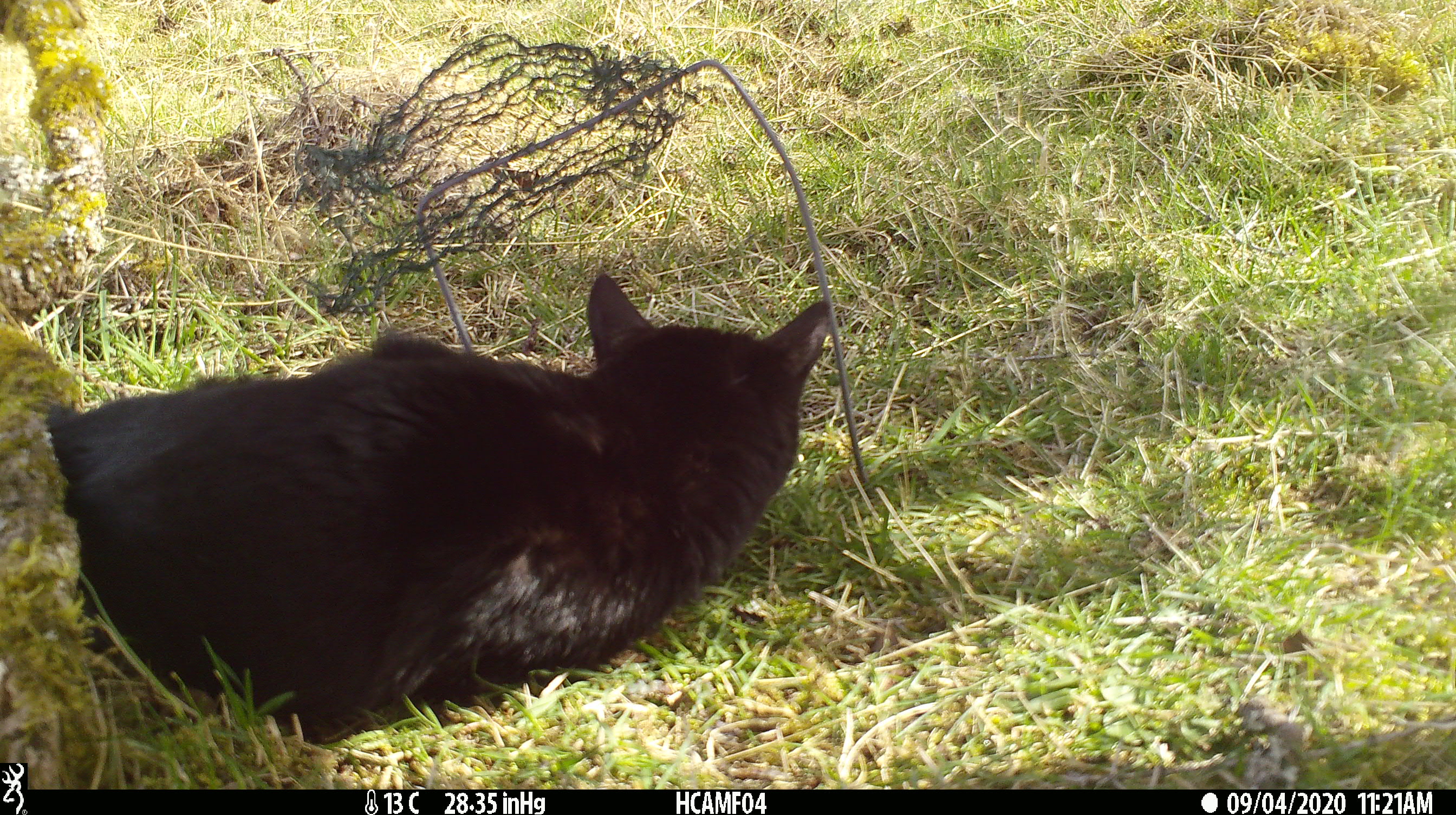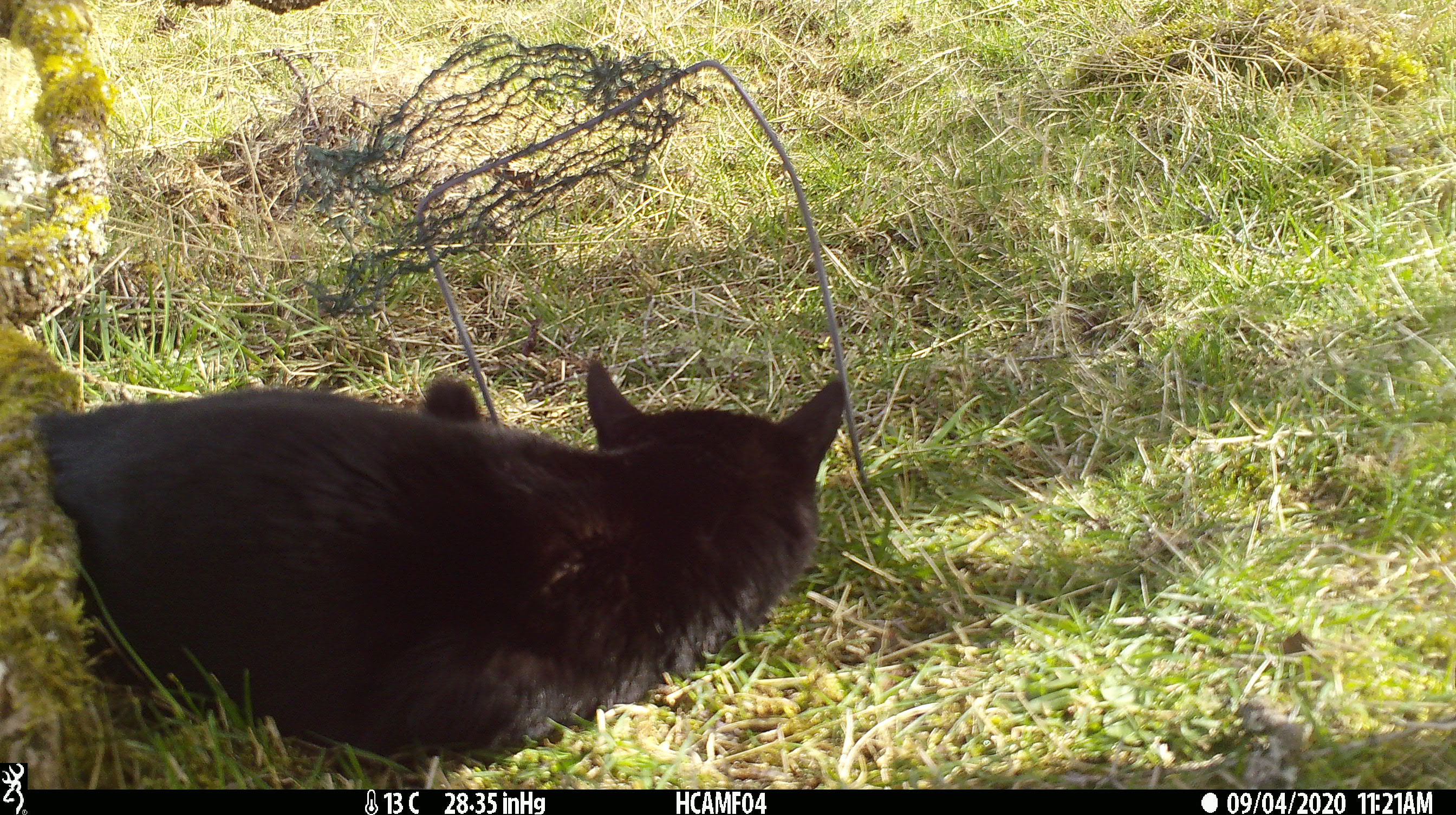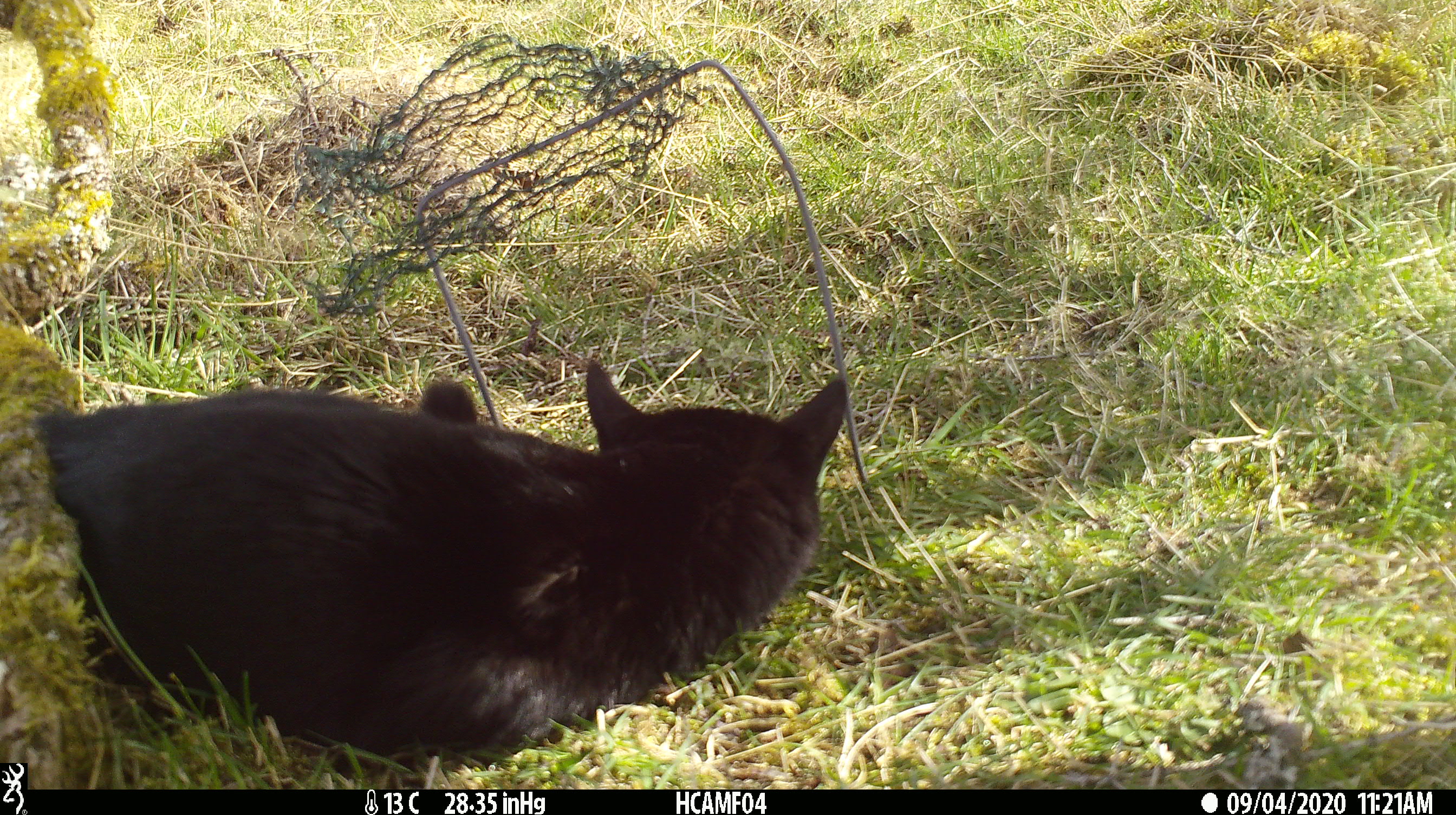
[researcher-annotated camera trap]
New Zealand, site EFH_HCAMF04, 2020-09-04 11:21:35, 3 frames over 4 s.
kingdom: Animalia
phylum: Chordata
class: Mammalia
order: Carnivora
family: Felidae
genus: Felis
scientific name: Felis catus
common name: domestic cat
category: cat